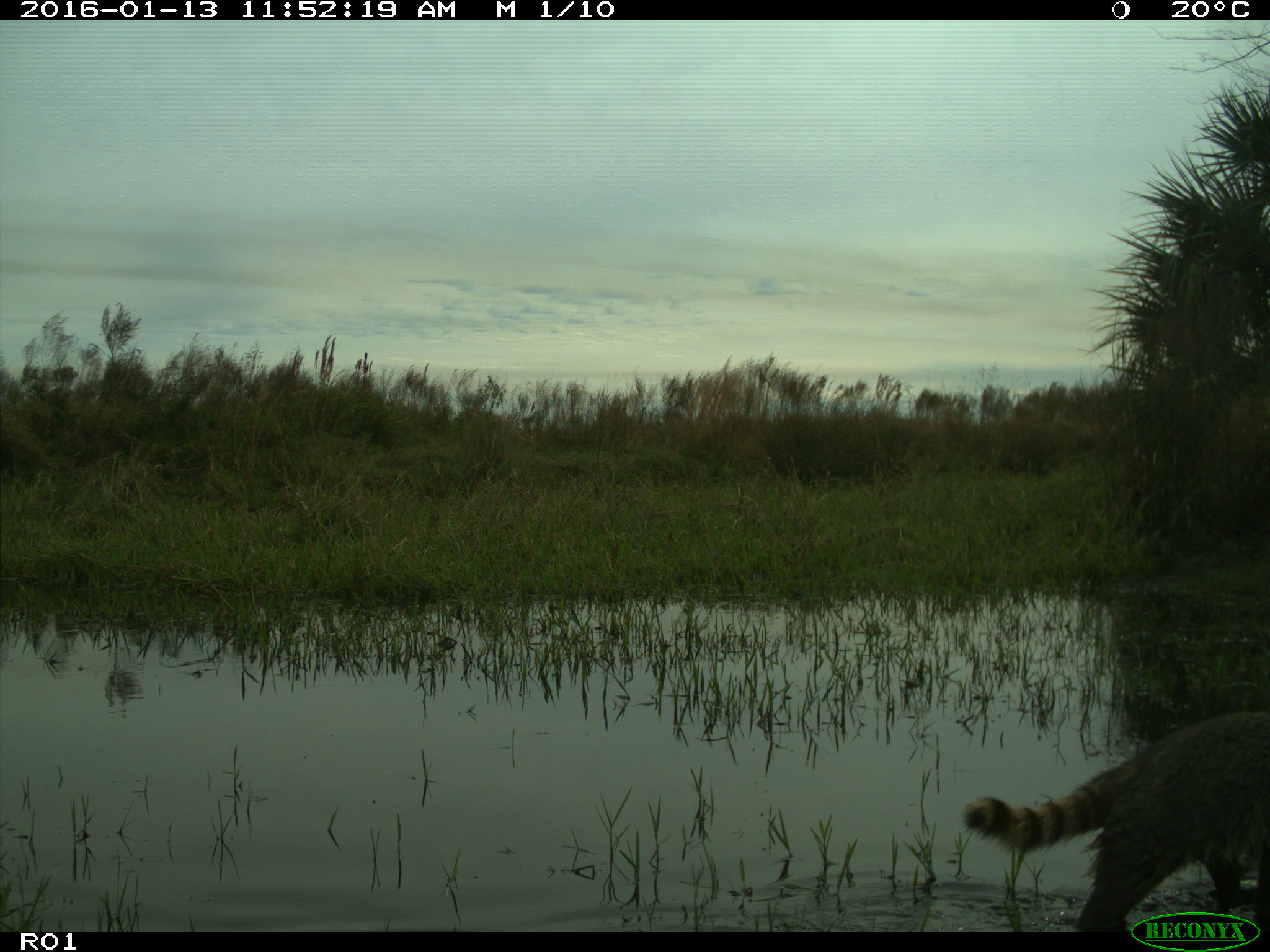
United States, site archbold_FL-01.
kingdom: Animalia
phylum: Chordata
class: Mammalia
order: Carnivora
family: Procyonidae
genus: Procyon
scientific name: Procyon lotor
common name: common raccoon